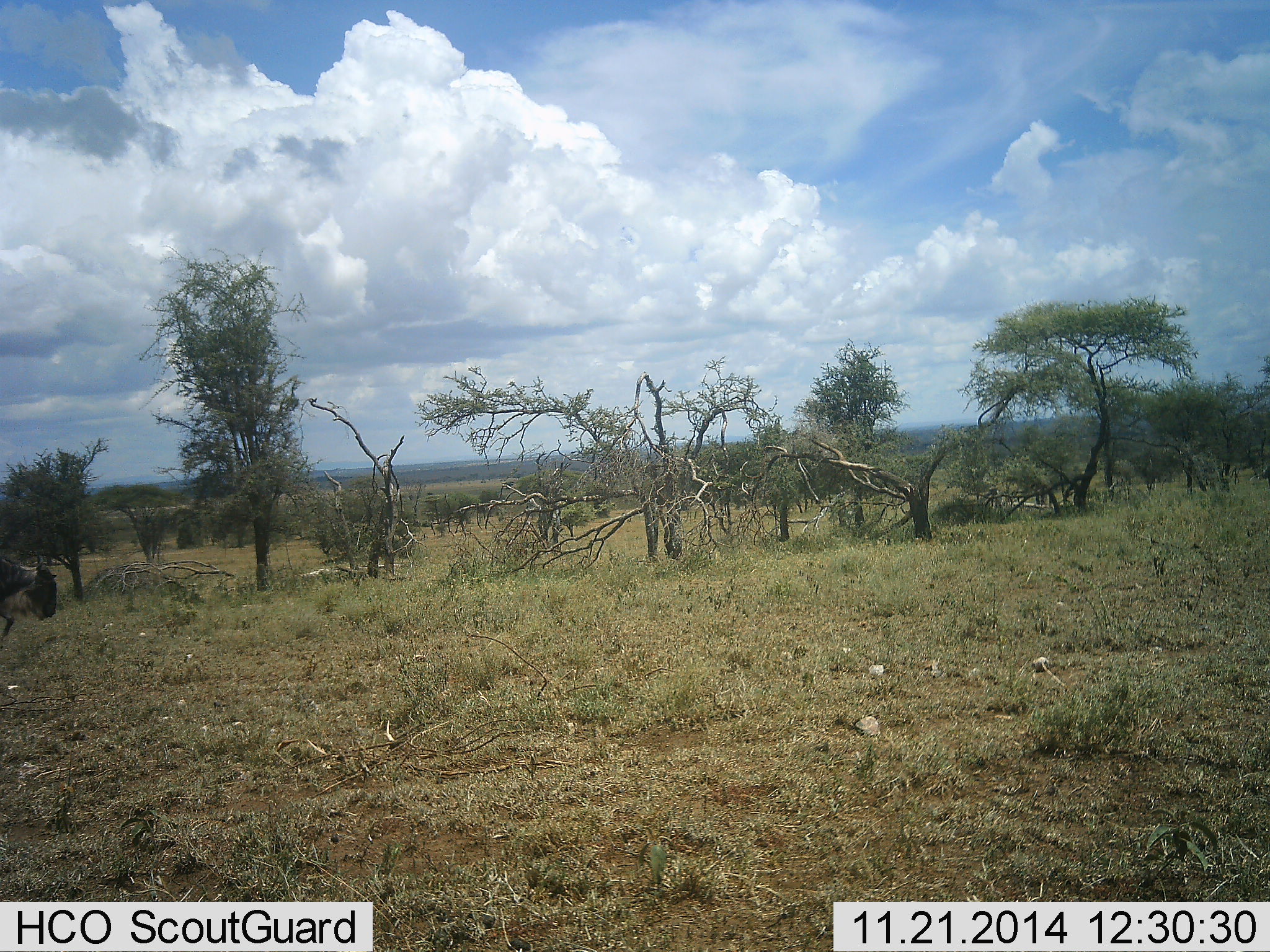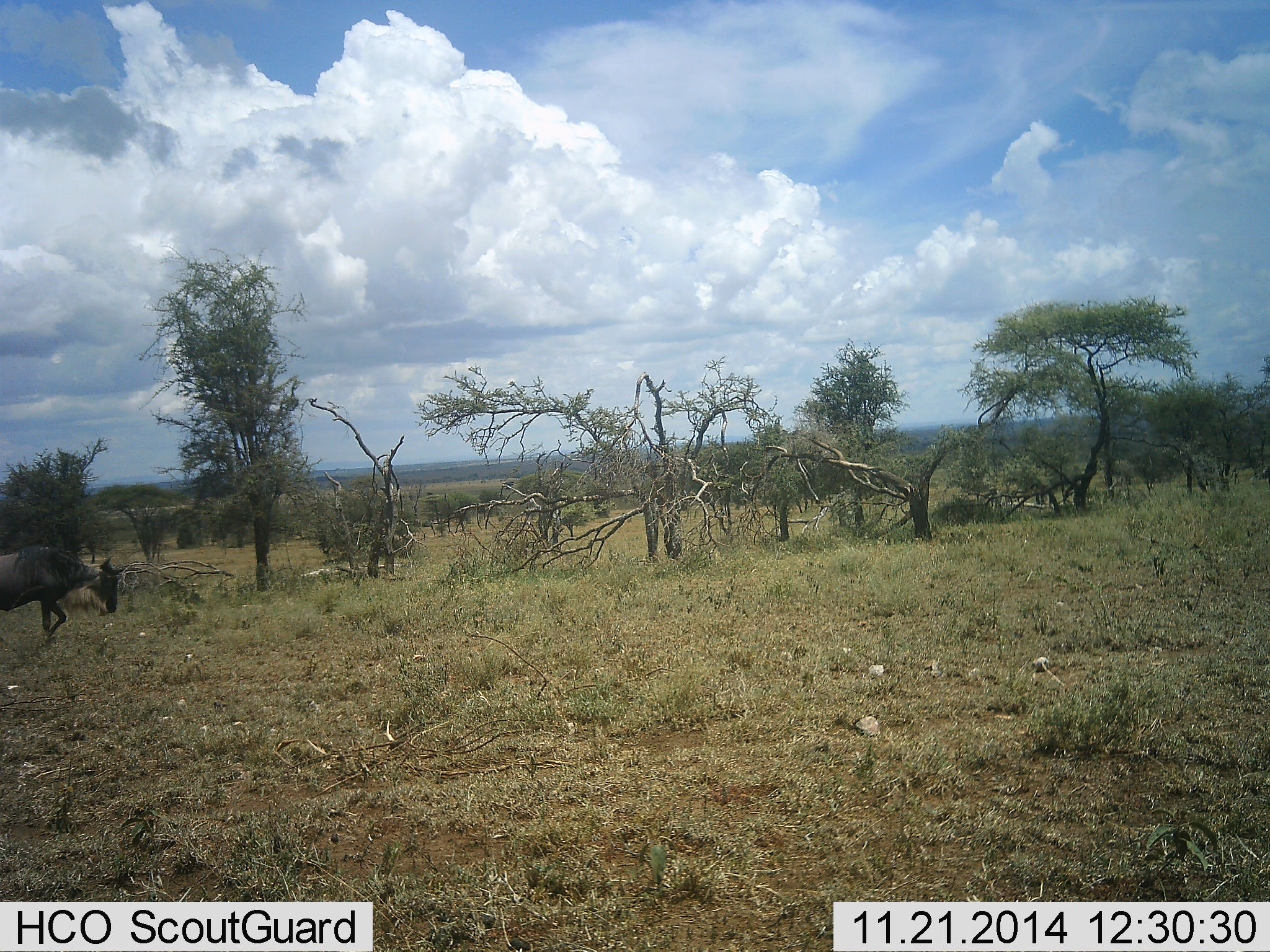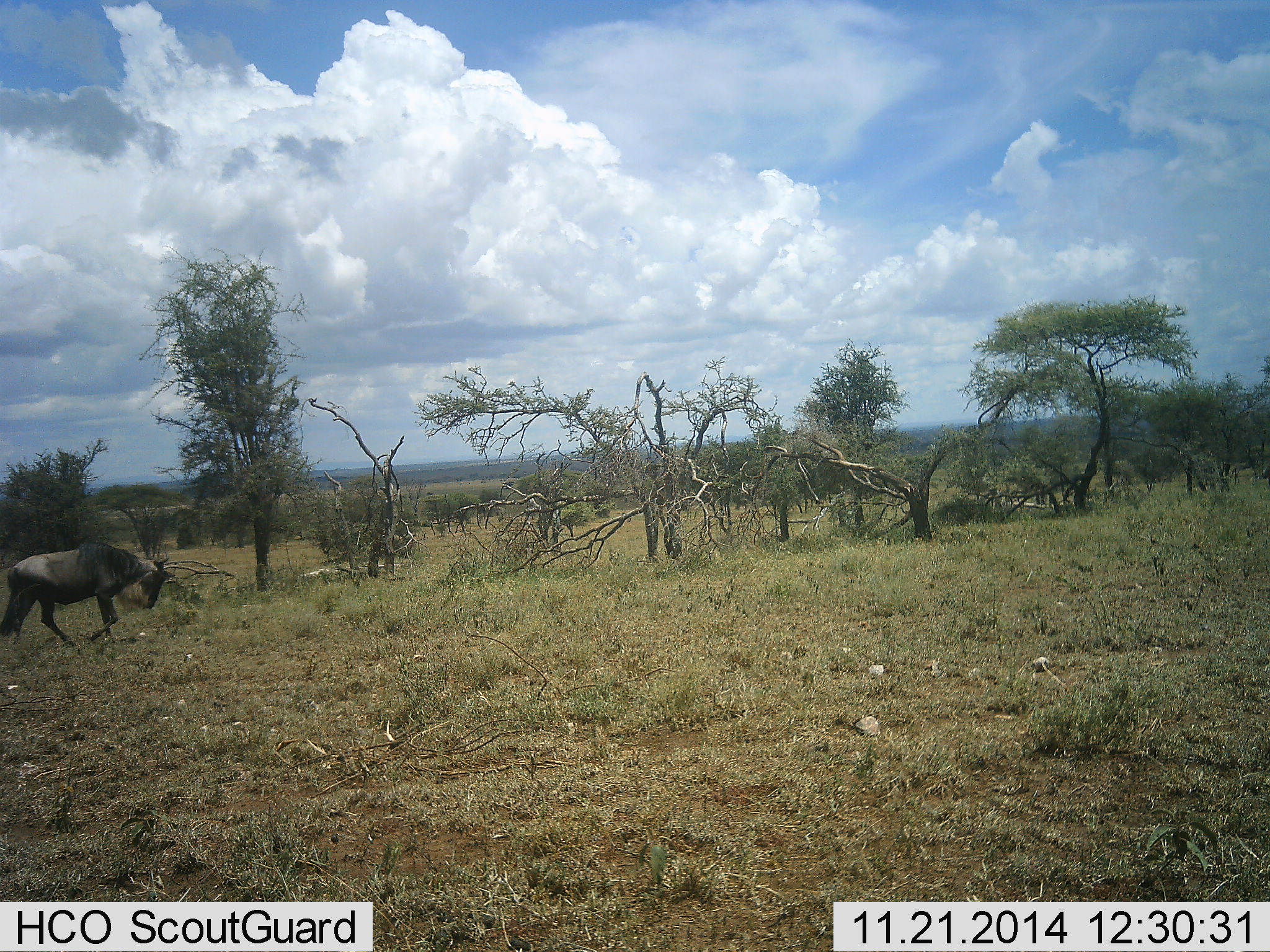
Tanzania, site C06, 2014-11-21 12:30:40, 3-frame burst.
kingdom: Animalia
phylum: Chordata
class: Mammalia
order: Artiodactyla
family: Bovidae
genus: Connochaetes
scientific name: Connochaetes taurinus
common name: blue wildebeest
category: wildebeest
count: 1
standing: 0%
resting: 0%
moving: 100%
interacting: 0%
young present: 0%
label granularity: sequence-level